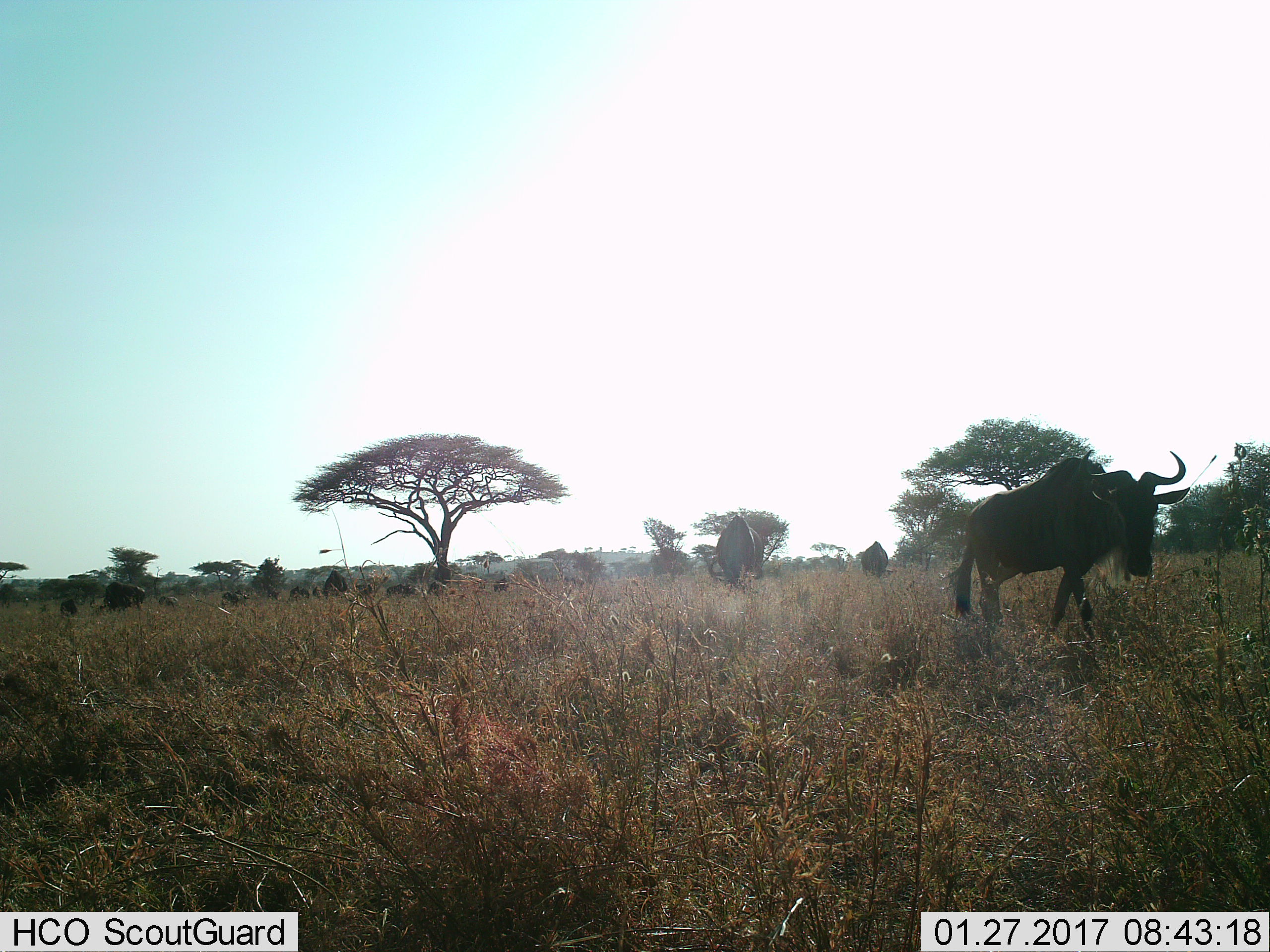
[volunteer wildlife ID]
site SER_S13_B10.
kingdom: Animalia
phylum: Chordata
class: Mammalia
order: Artiodactyla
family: Bovidae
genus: Connochaetes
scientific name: Connochaetes taurinus taurinus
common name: blue wildebeest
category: wildebeestblue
Wildebeestblue (blue wildebeest) (Connochaetes taurinus taurinus), count 11-50. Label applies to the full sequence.